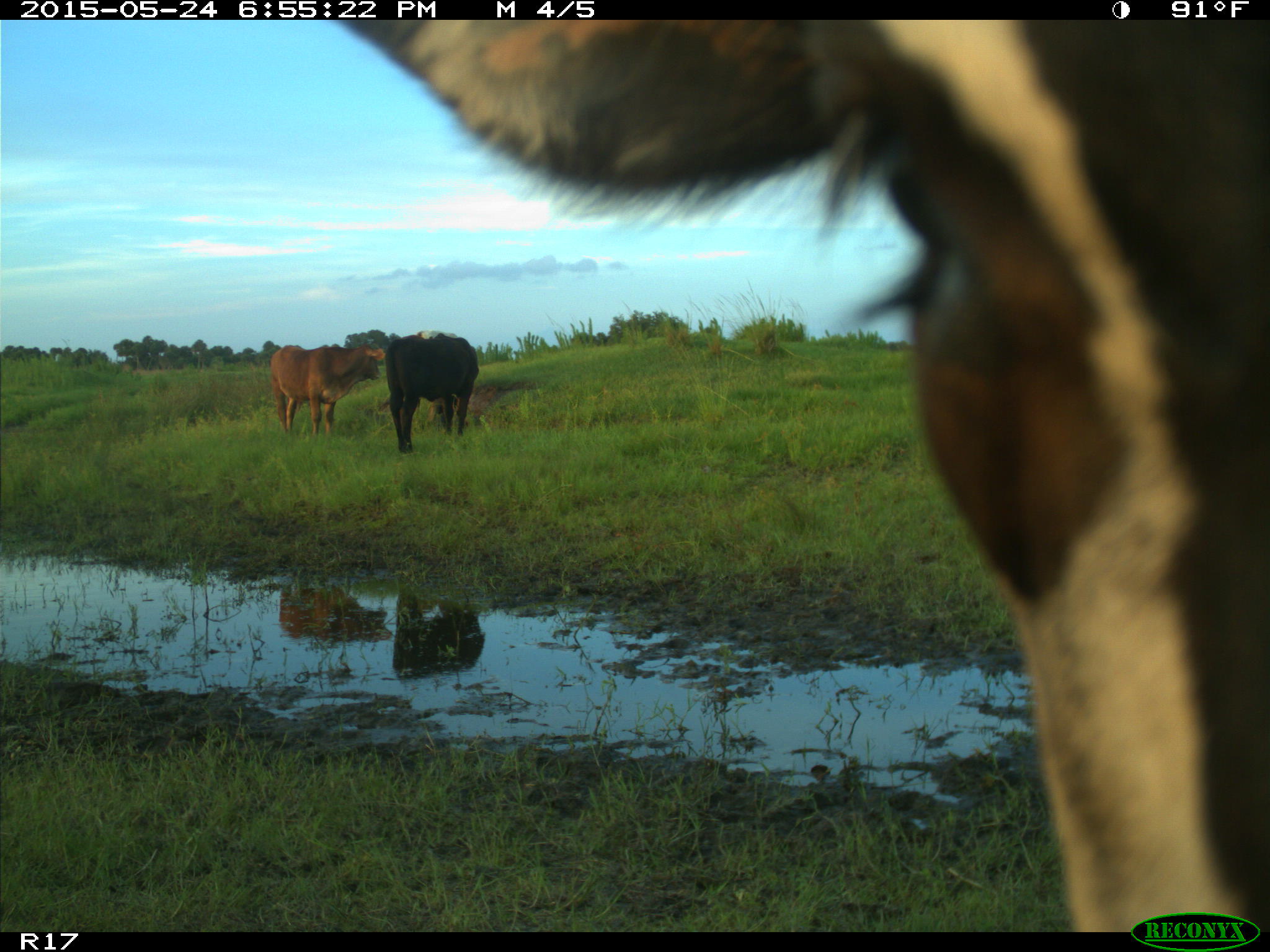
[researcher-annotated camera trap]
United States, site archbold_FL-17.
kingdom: Animalia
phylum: Chordata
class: Mammalia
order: Artiodactyla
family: Bovidae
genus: Bos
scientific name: Bos taurus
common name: domestic cow